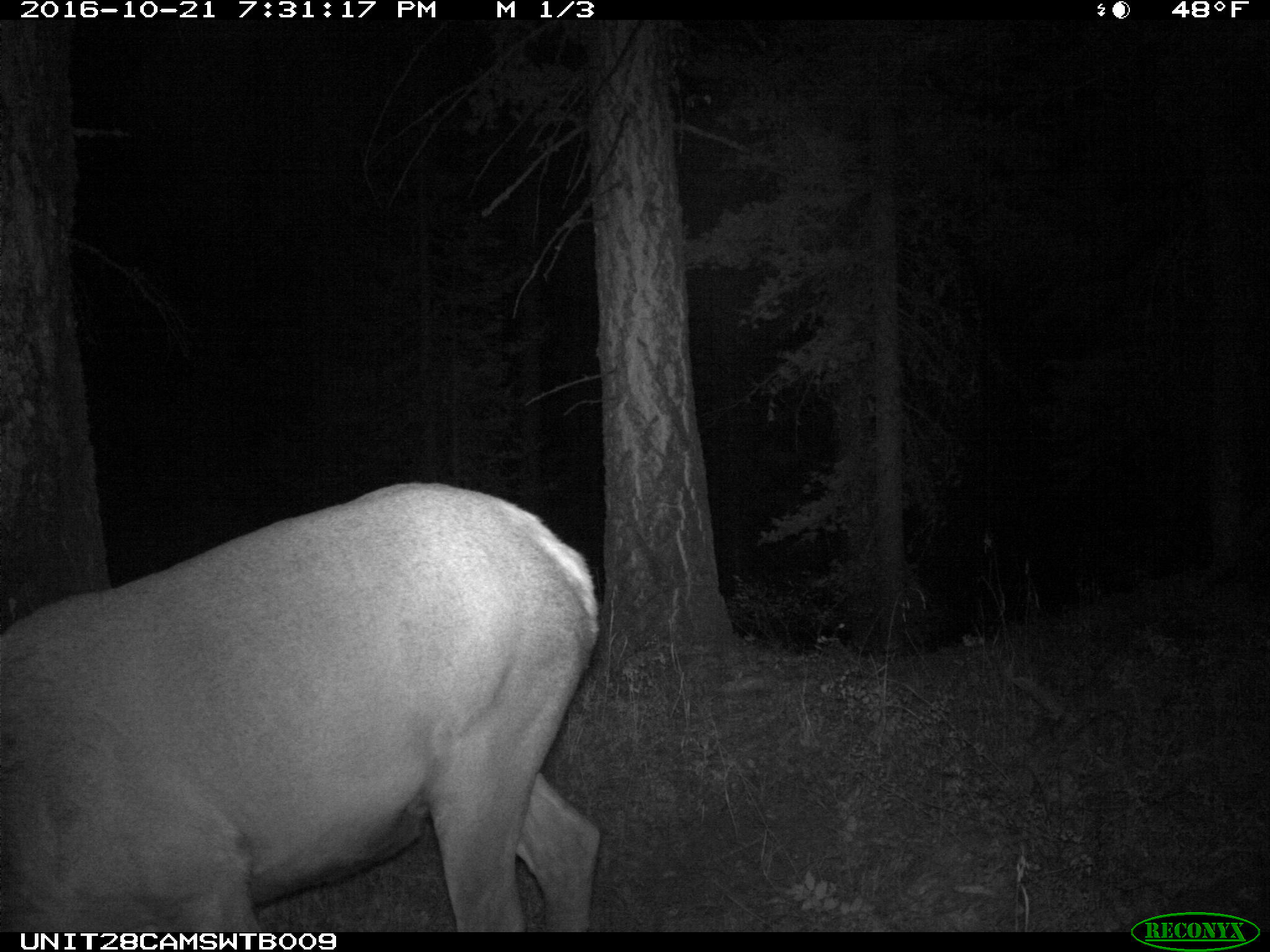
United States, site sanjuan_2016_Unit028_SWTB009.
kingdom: Animalia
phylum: Chordata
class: Mammalia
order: Artiodactyla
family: Cervidae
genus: Cervus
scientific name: Cervus elaphus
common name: red deer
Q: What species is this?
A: Cervus elaphus (red deer).